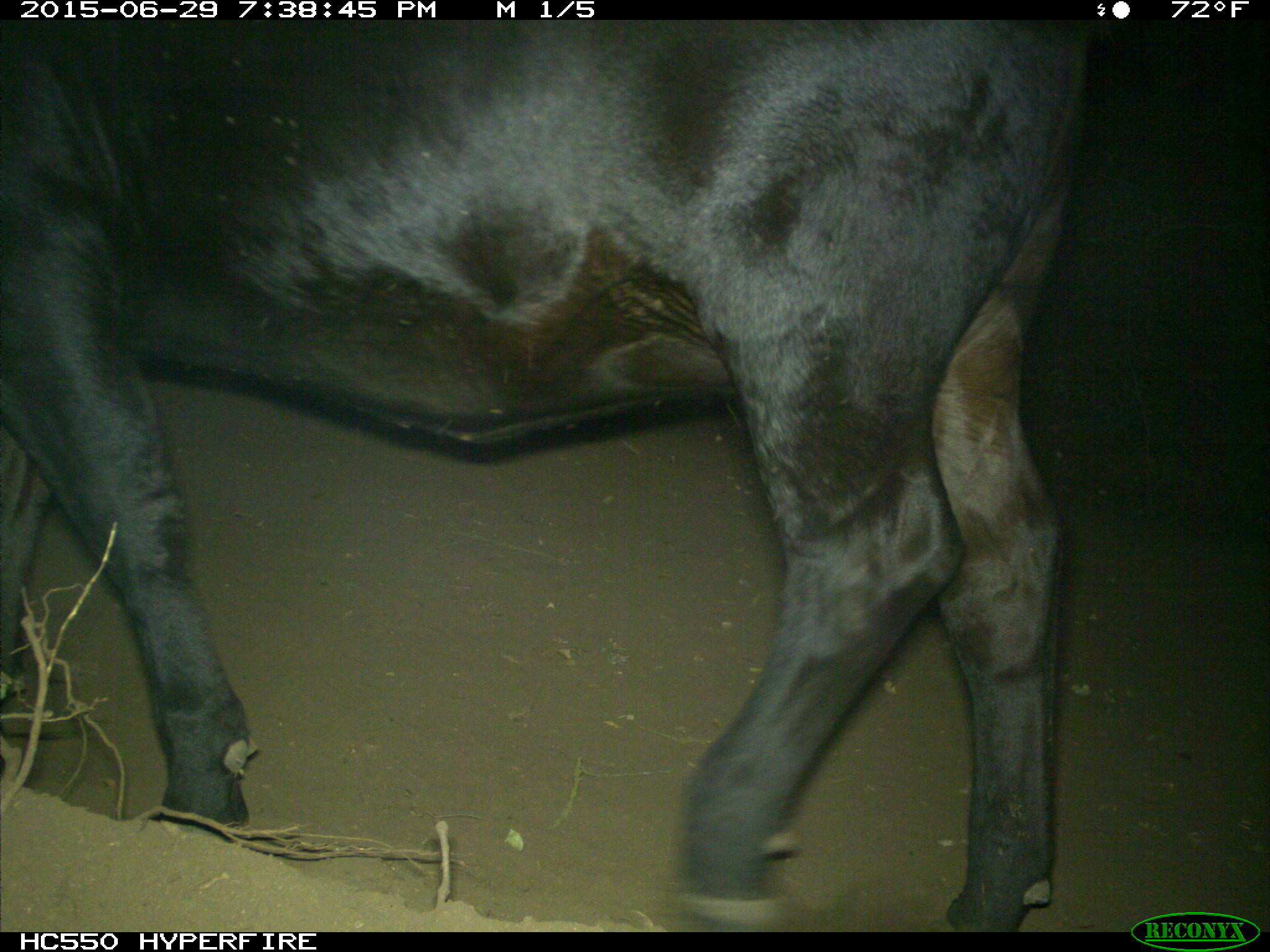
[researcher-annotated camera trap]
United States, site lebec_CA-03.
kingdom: Animalia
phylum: Chordata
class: Mammalia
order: Artiodactyla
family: Bovidae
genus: Bos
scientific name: Bos taurus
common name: domestic cow